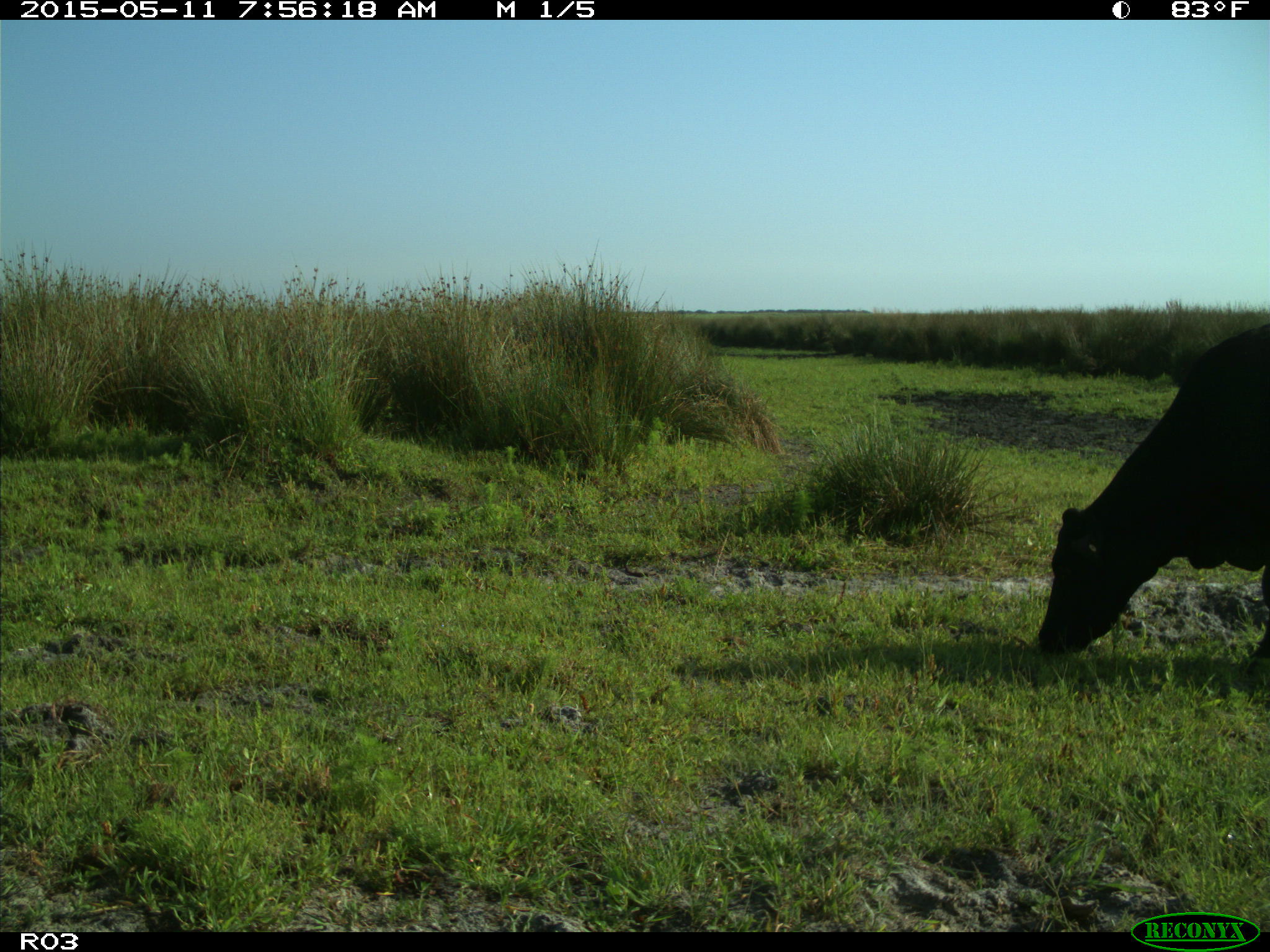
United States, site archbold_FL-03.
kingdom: Animalia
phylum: Chordata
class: Mammalia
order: Artiodactyla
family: Bovidae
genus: Bos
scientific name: Bos taurus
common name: domestic cow